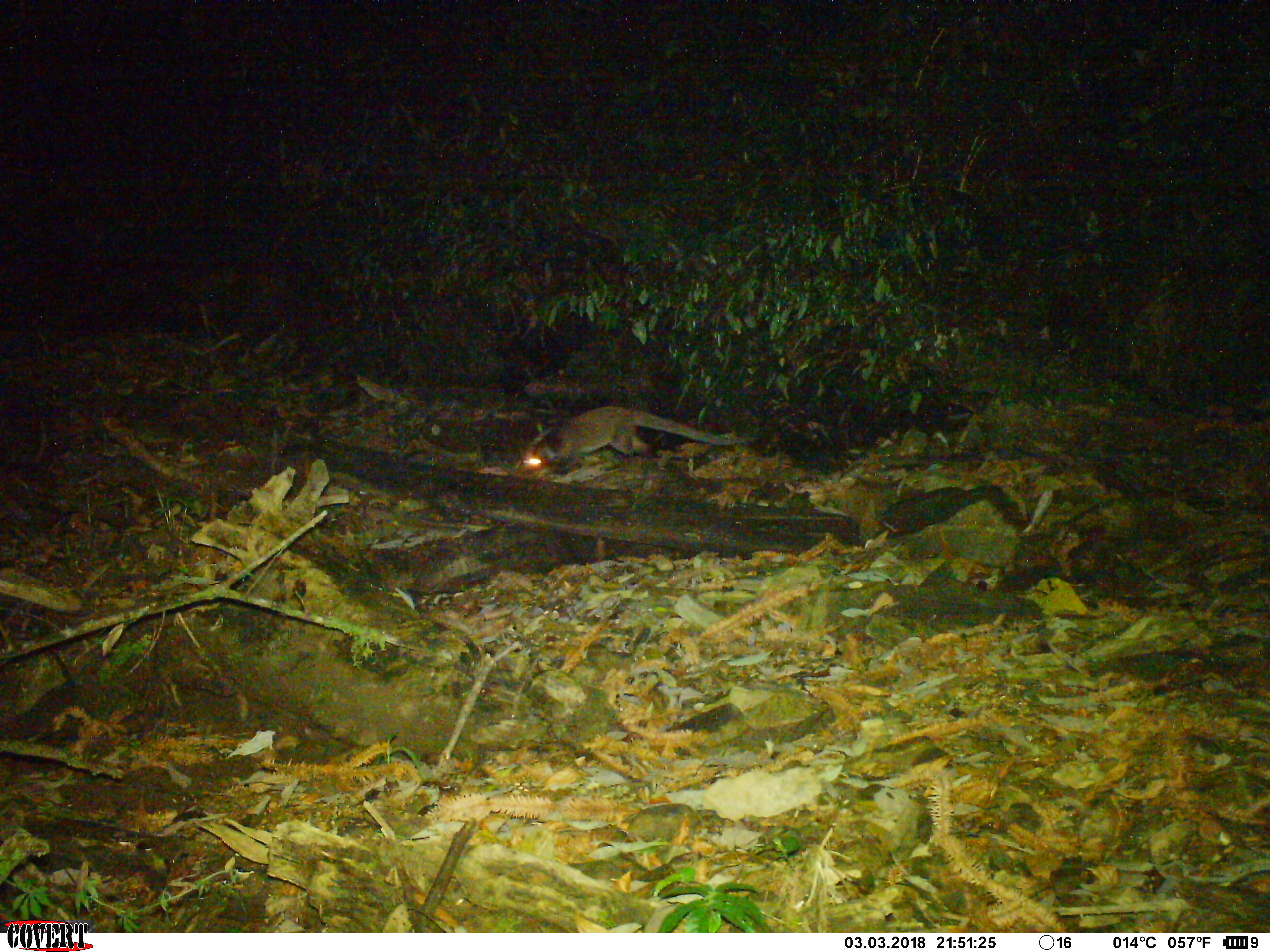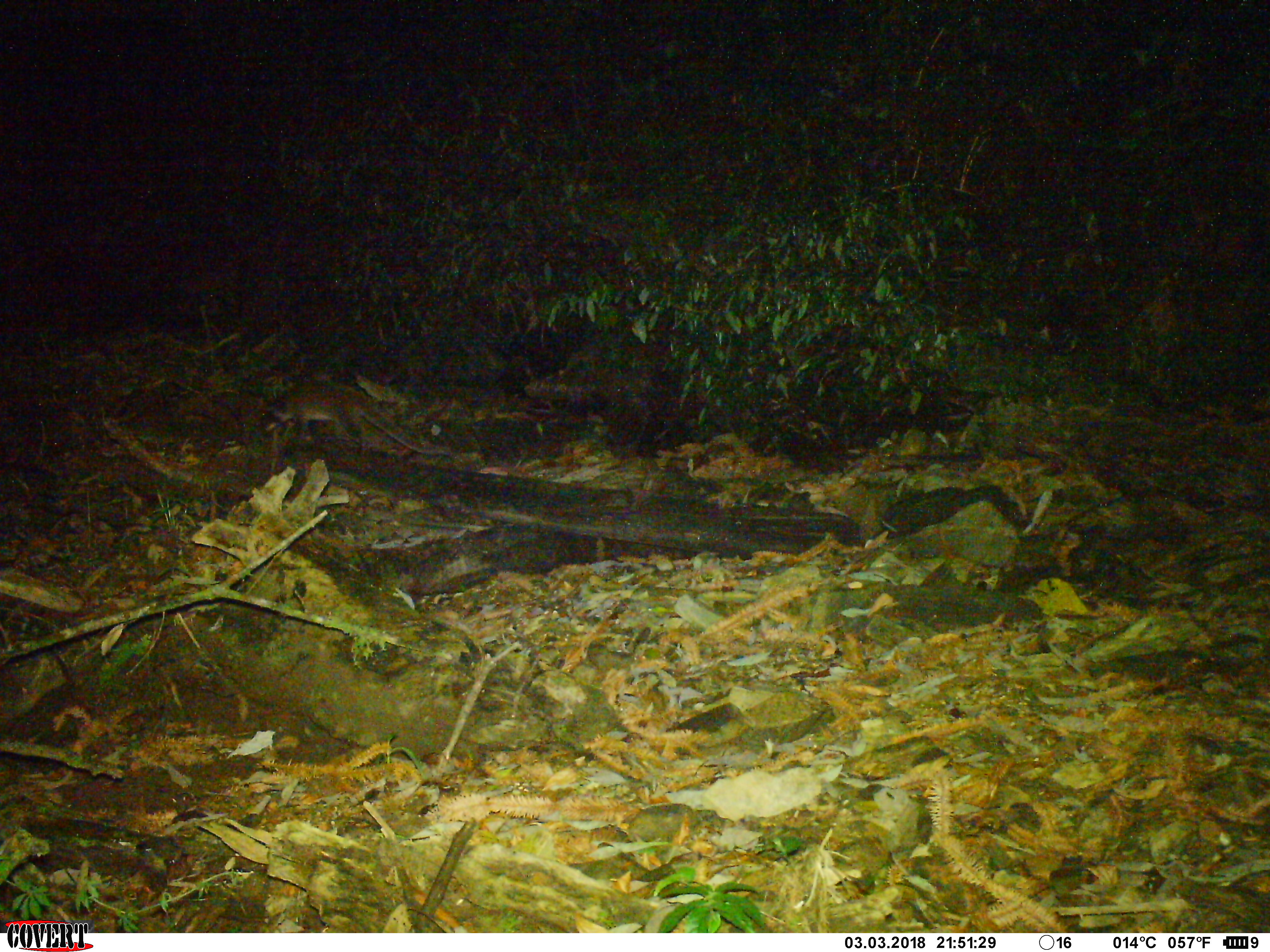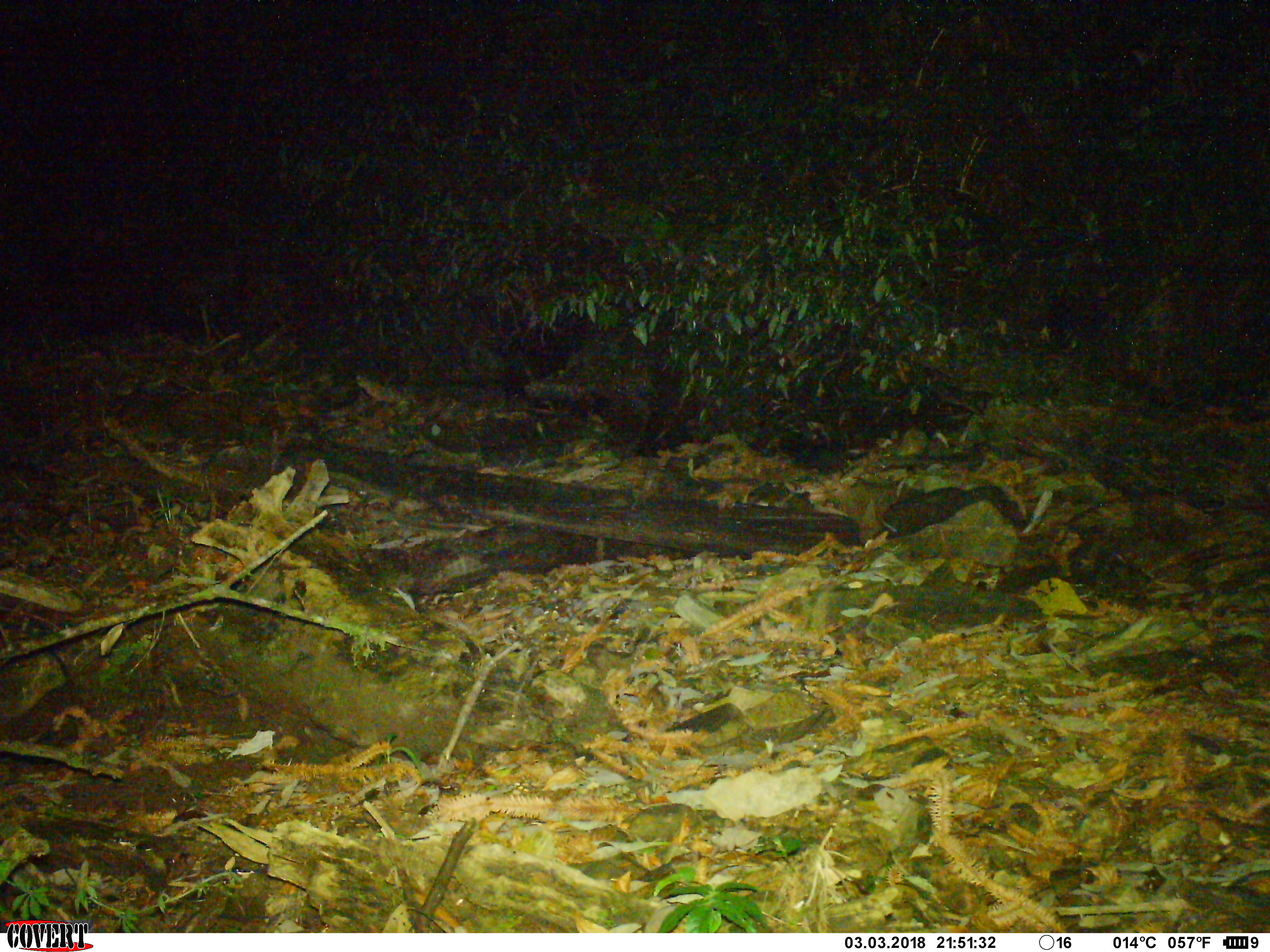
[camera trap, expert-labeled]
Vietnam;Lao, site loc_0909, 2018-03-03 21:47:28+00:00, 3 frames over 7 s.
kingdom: Animalia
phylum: Chordata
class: Mammalia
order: Carnivora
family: Viverridae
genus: Paguma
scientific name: Paguma larvata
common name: masked palm civet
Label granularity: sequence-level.